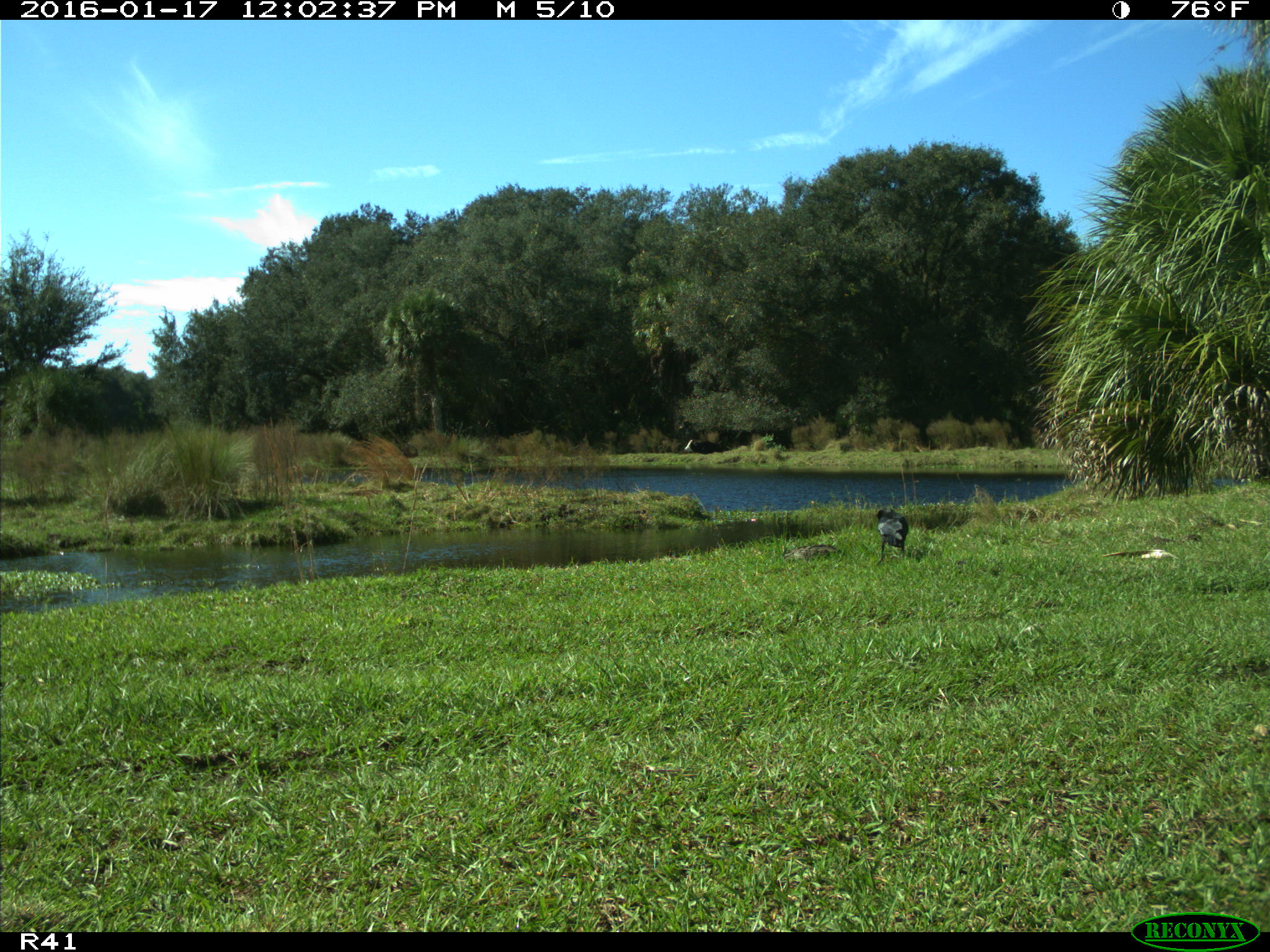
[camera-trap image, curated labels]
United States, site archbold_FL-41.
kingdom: Animalia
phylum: Chordata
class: Aves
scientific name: Aves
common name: birds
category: unidentified bird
Unidentified bird (birds) (Aves).